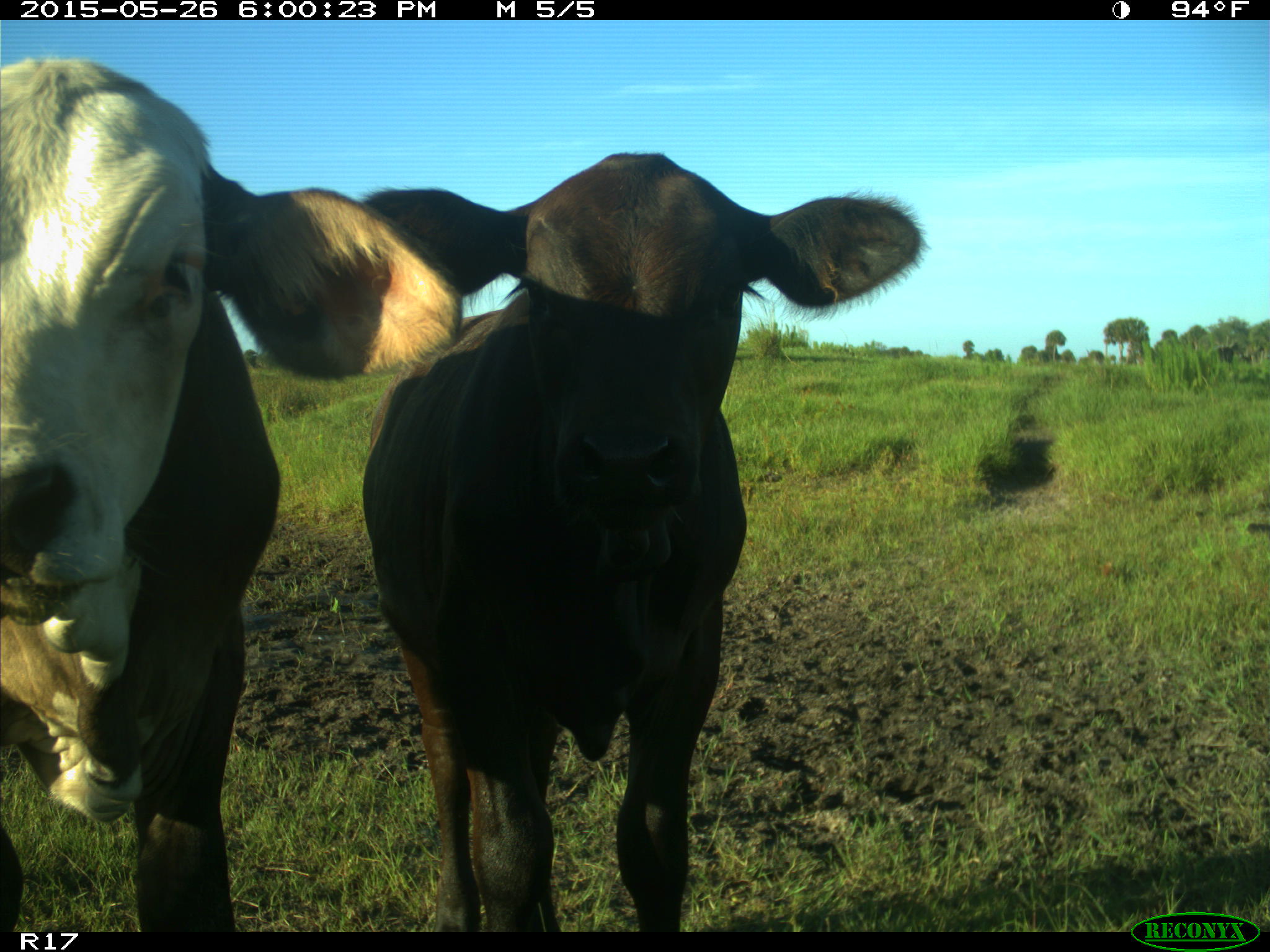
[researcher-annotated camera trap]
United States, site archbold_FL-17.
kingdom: Animalia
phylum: Chordata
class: Mammalia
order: Artiodactyla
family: Bovidae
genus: Bos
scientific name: Bos taurus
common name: domestic cow